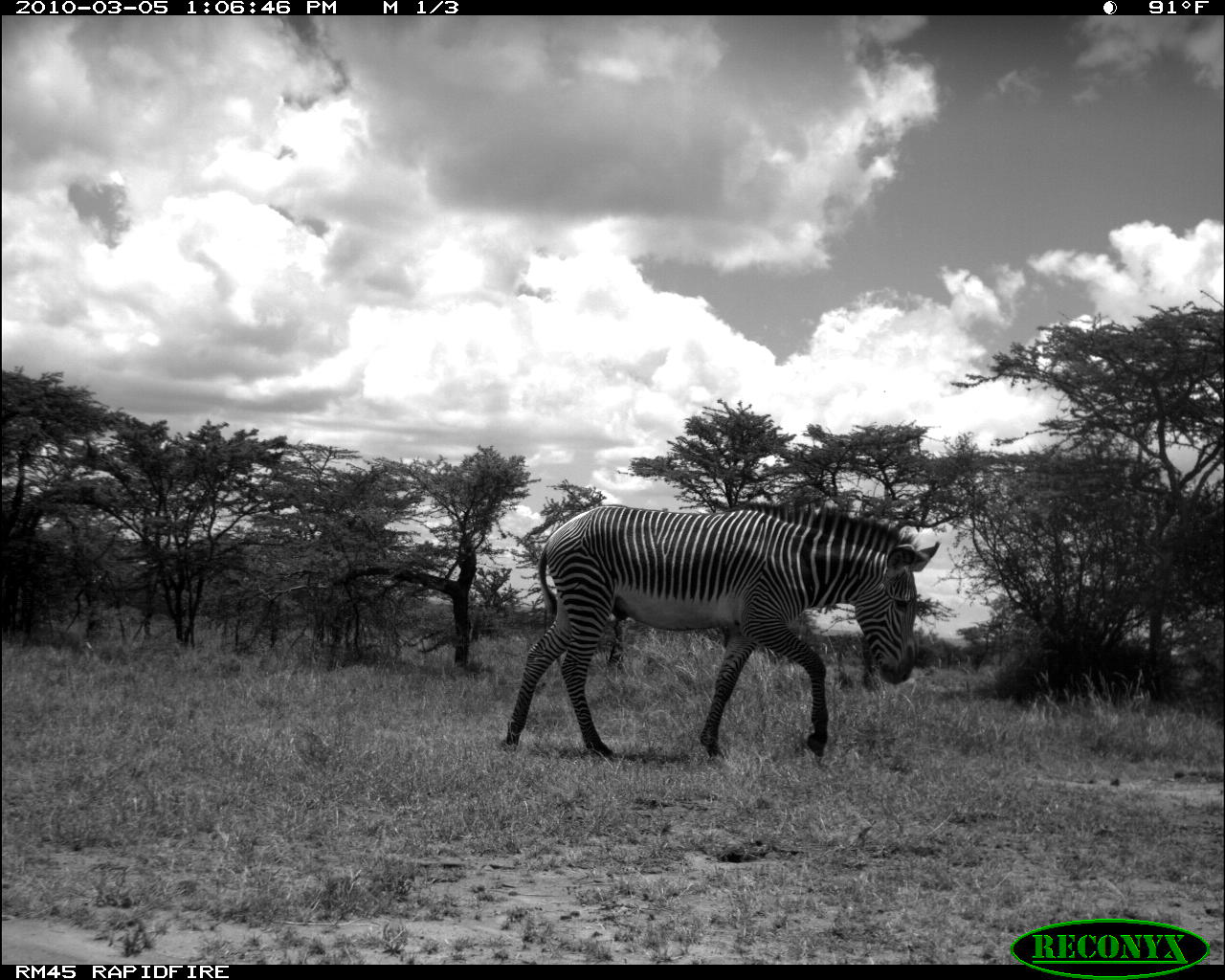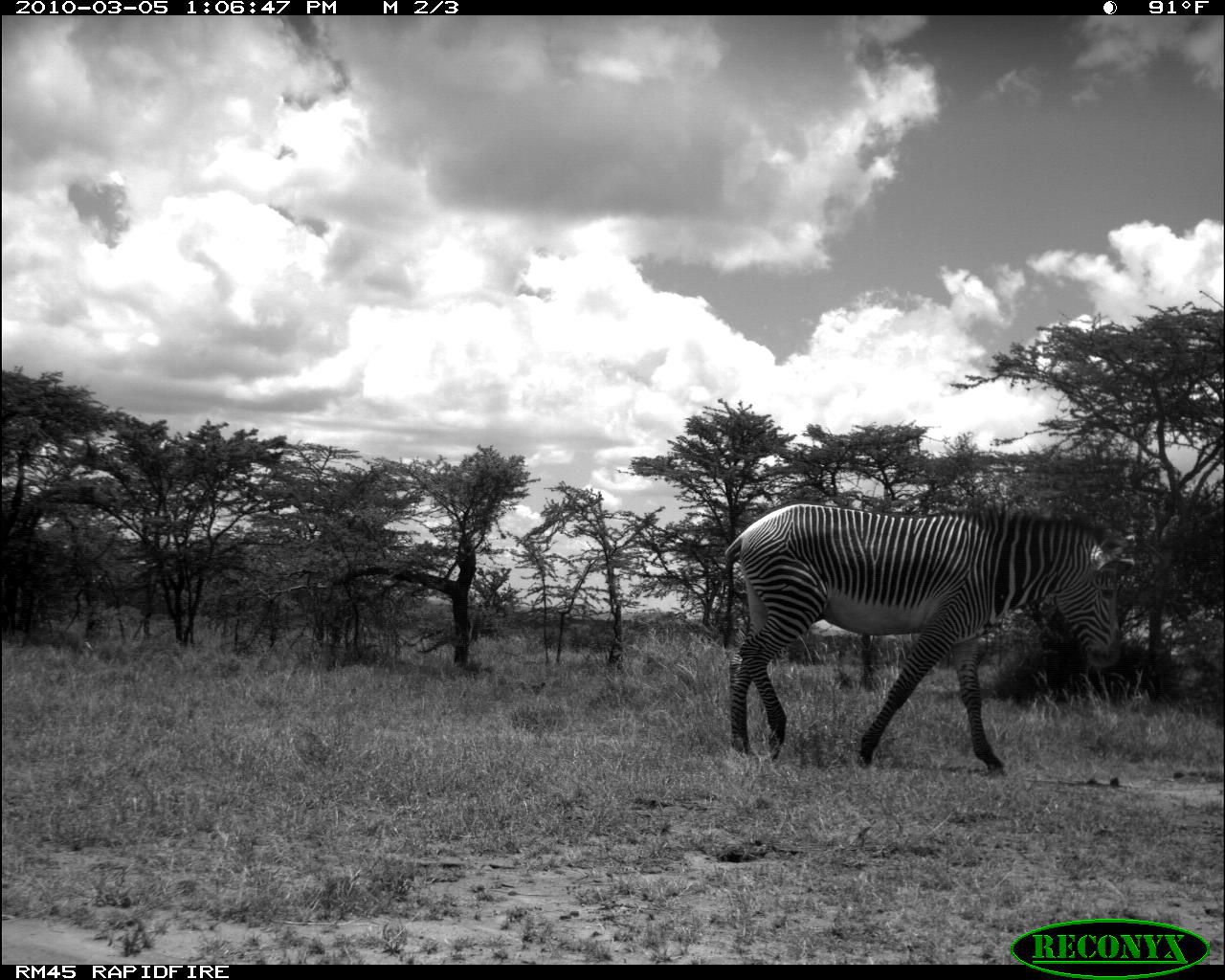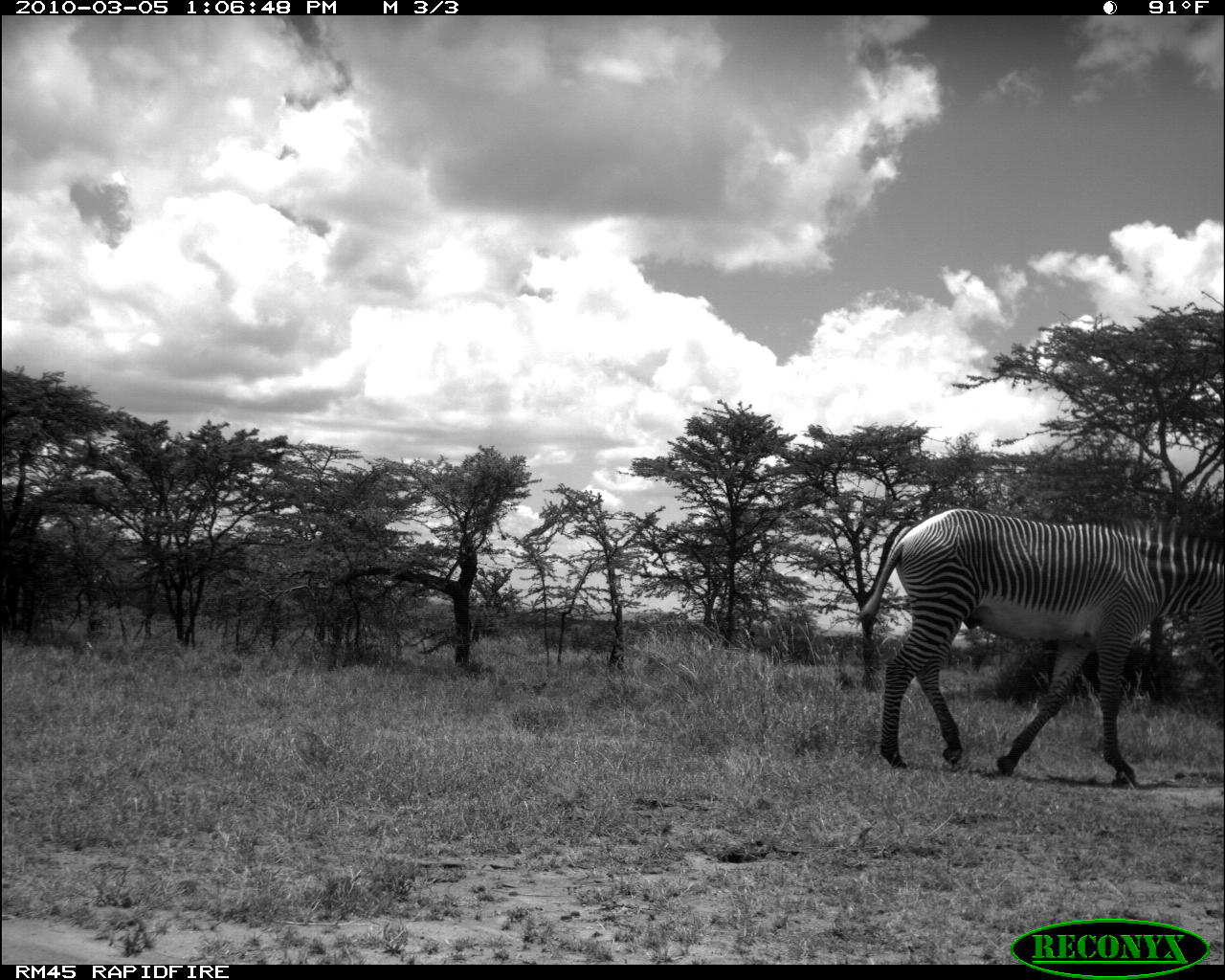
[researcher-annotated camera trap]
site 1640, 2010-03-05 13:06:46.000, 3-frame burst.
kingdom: Animalia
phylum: Chordata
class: Mammalia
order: Perissodactyla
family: Equidae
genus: Equus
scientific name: Equus grevyi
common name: grévy's zebra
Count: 1.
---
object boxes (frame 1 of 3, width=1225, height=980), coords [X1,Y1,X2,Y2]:
equus grevyi: [497,499,942,766]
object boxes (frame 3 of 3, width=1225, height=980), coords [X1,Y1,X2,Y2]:
equus grevyi: [856,508,1225,788]